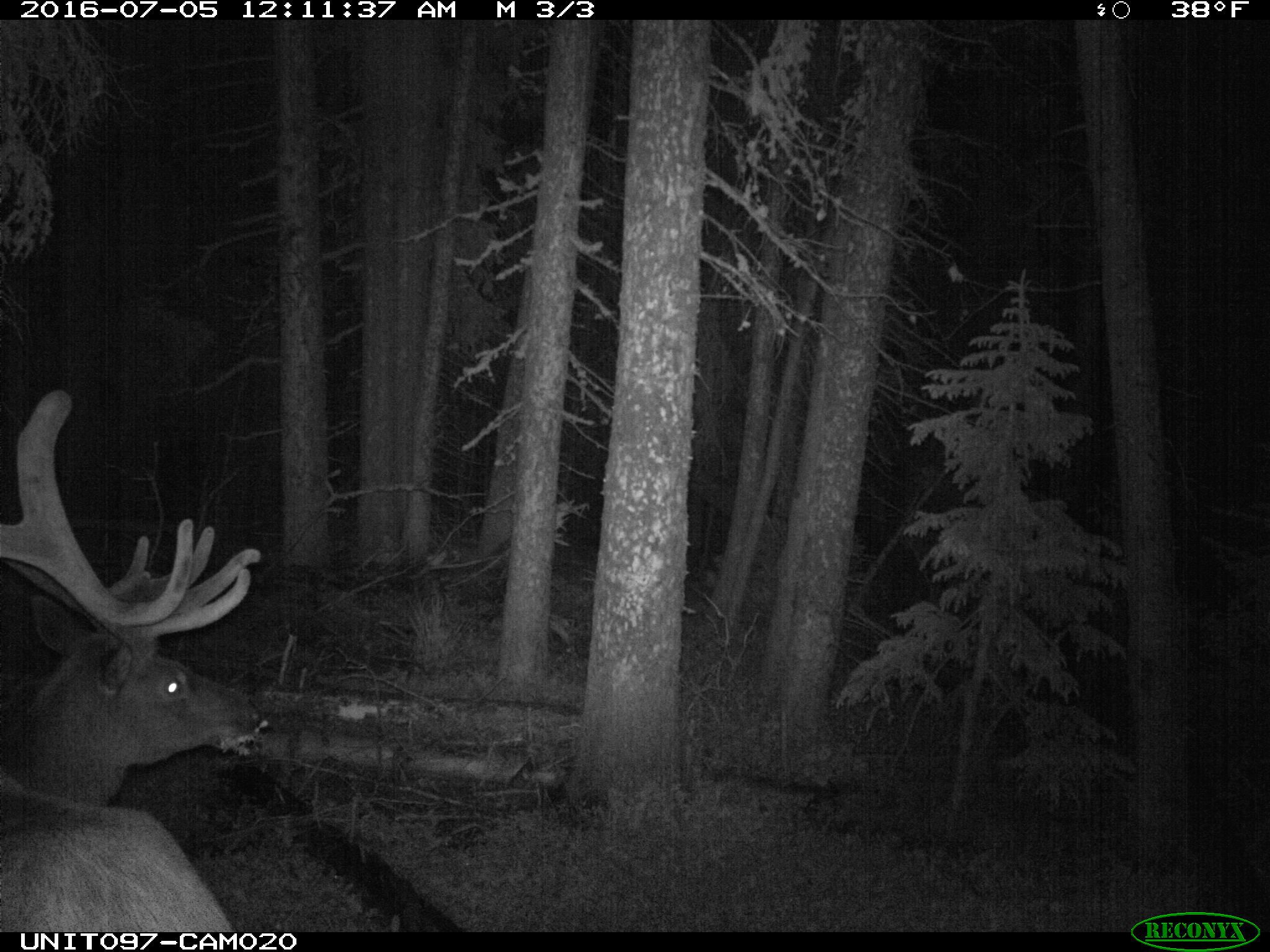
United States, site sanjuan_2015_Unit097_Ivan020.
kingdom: Animalia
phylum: Chordata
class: Mammalia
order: Artiodactyla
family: Cervidae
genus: Cervus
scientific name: Cervus elaphus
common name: red deer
Cervus elaphus (red deer).